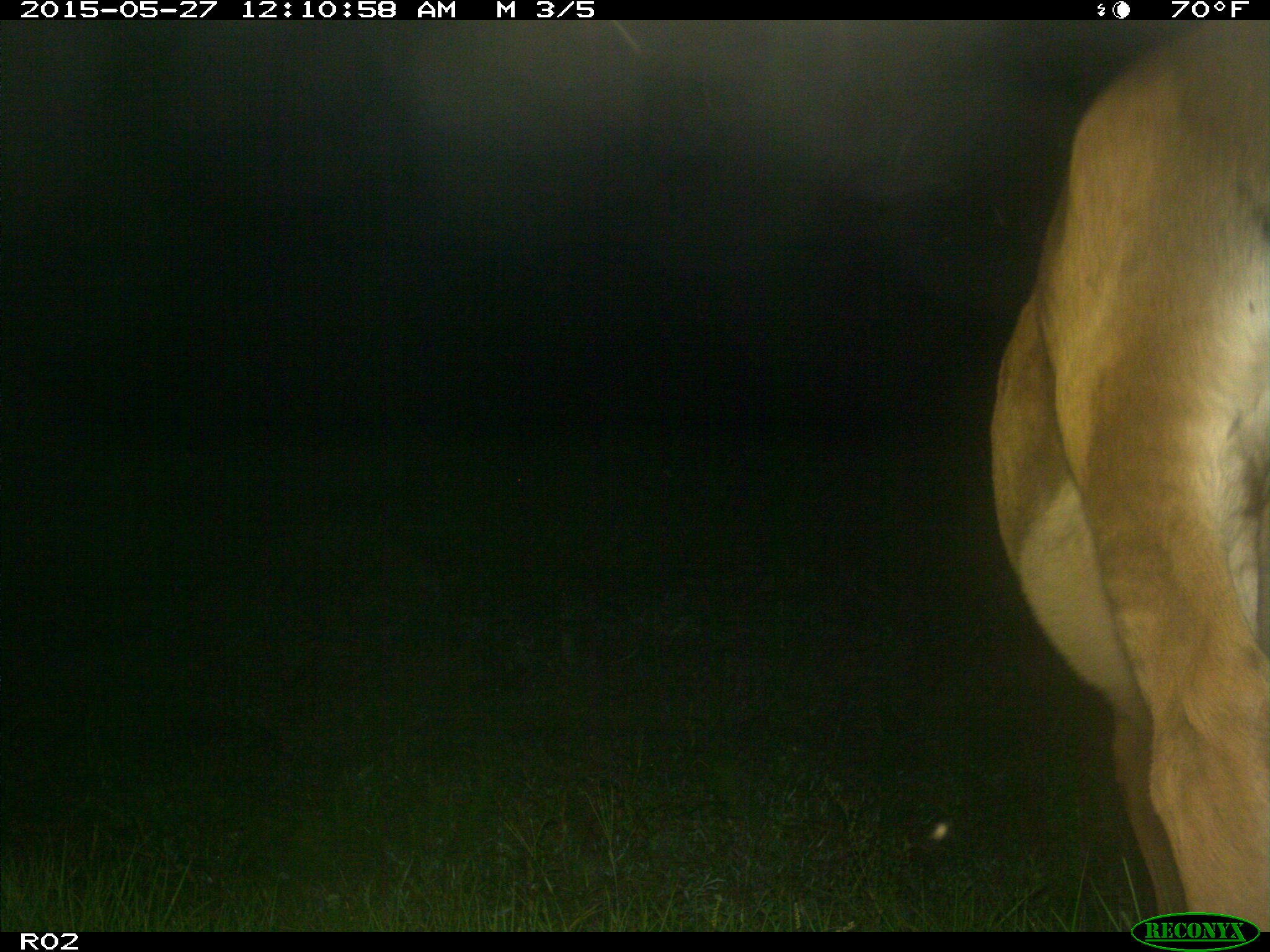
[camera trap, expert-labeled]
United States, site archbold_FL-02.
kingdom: Animalia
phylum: Chordata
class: Mammalia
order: Artiodactyla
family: Bovidae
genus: Bos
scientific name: Bos taurus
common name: domestic cow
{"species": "Bos taurus (domestic cow)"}